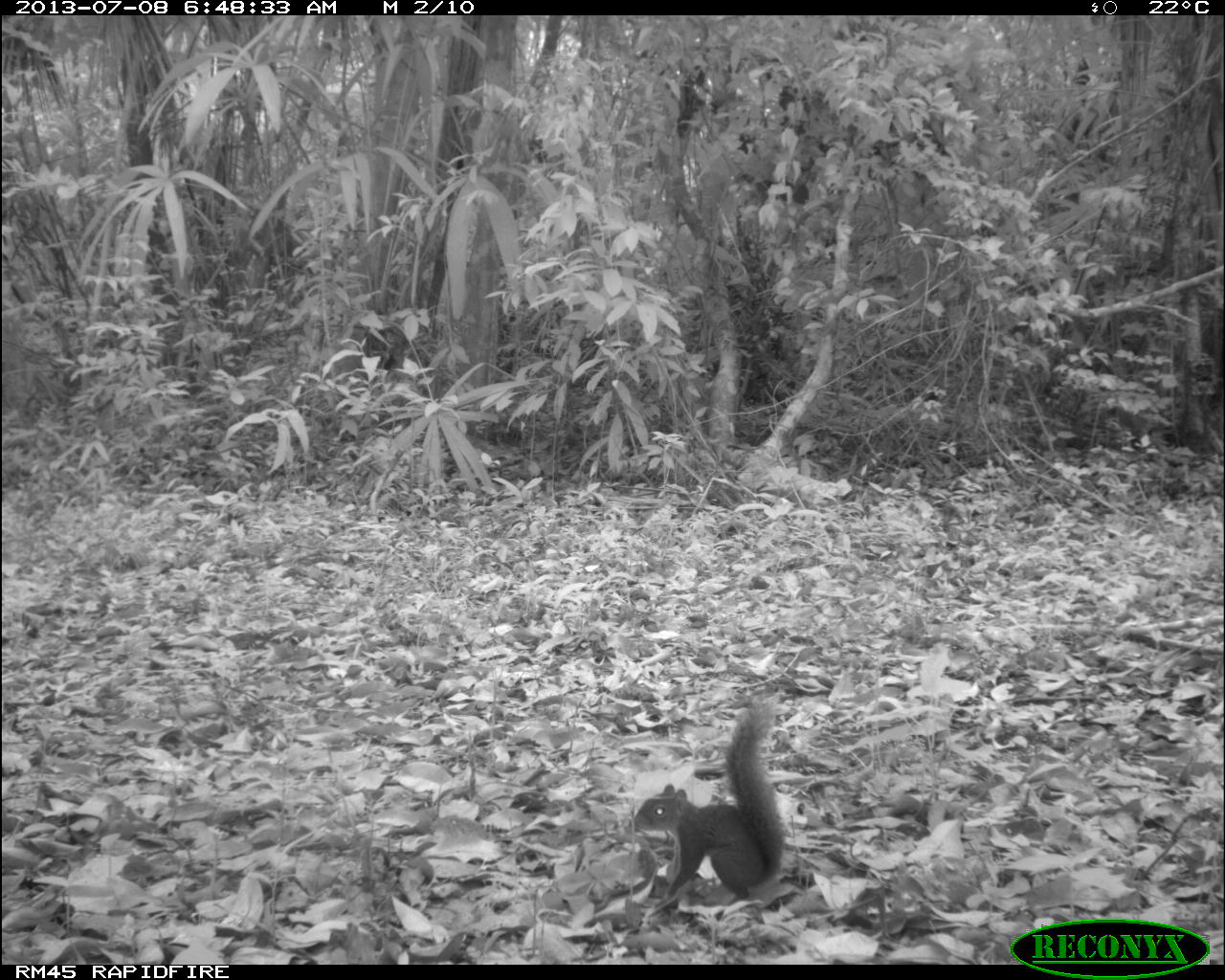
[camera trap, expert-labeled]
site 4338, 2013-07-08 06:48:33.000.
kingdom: Animalia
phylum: Chordata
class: Mammalia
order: Rodentia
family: Sciuridae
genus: Sciurus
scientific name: Sciurus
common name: squirrel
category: sciurus sp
Sciurus sp (squirrel) (Sciurus), count 1.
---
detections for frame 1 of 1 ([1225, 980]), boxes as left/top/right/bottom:
sciurus sp: 632/691/797/921